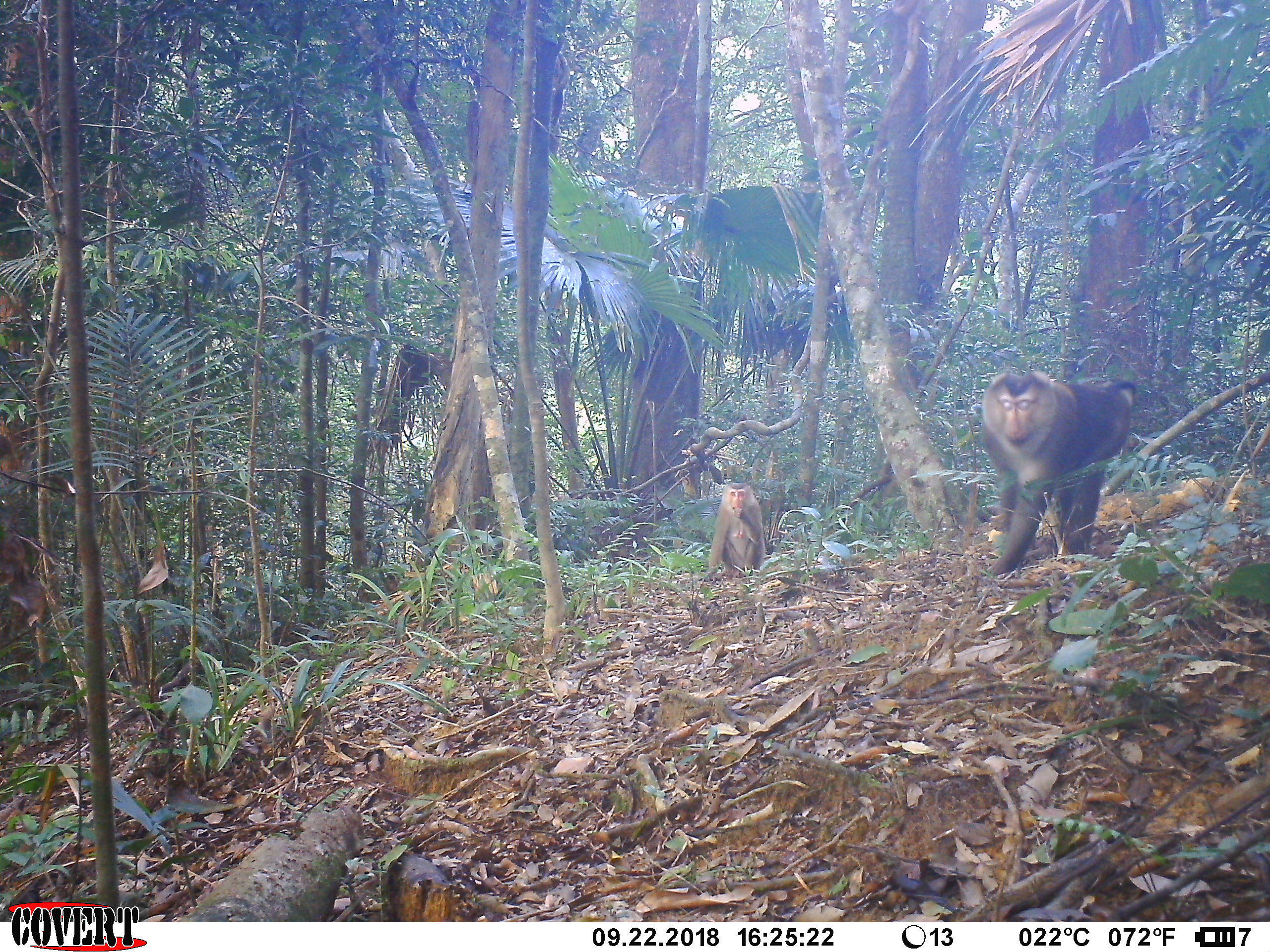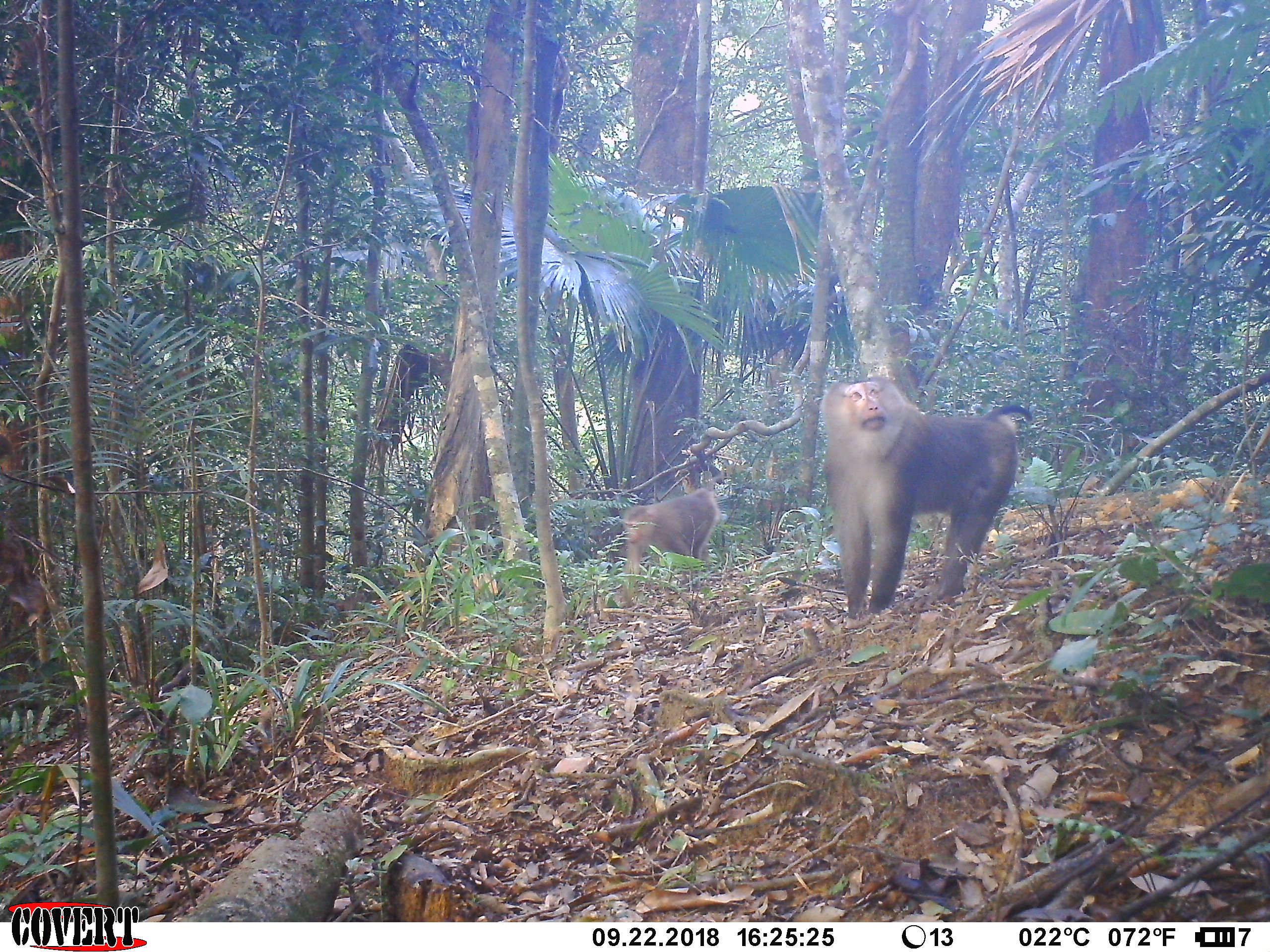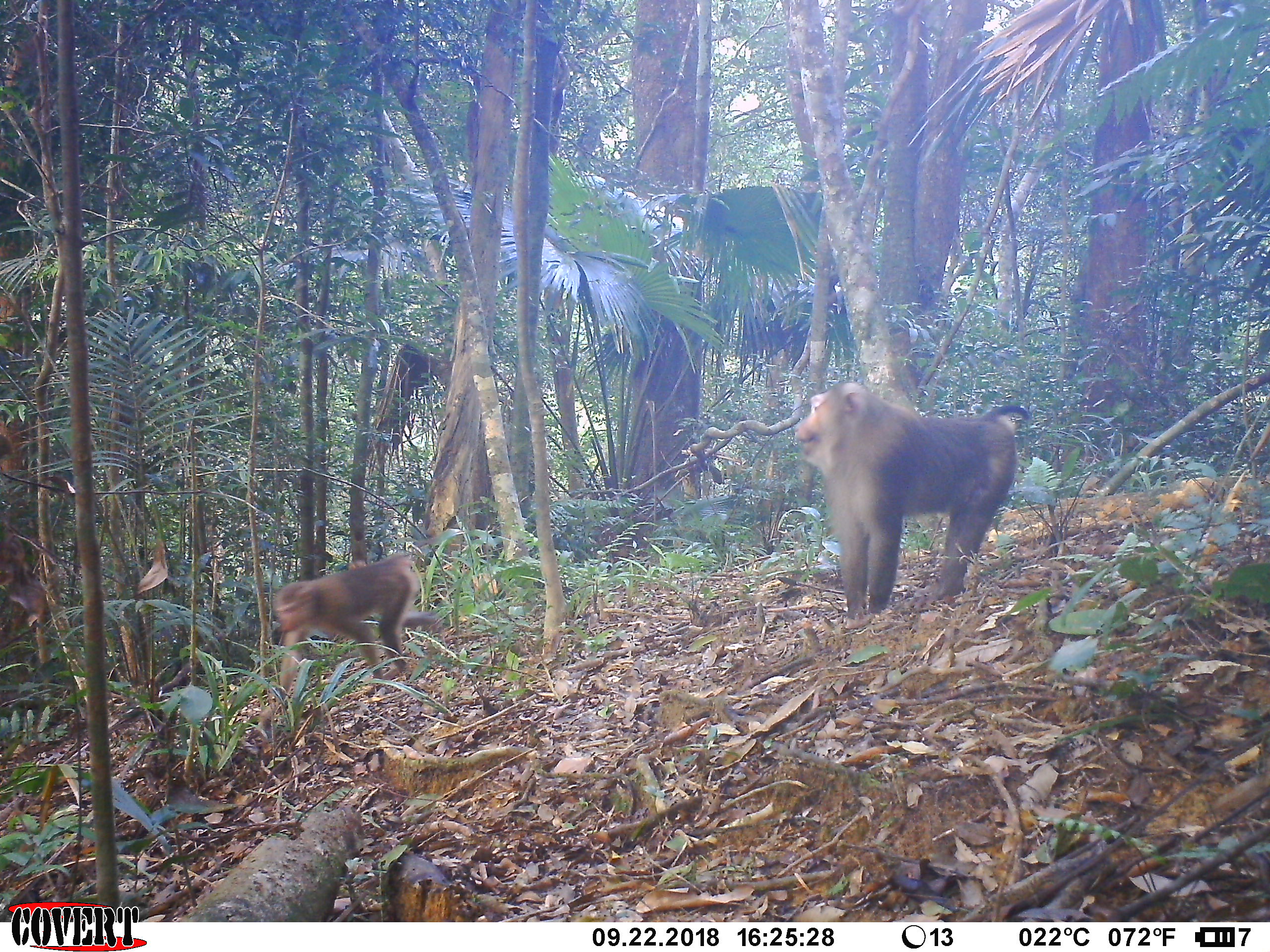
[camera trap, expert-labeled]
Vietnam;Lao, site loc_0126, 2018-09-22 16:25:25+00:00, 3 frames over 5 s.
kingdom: Animalia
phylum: Chordata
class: Mammalia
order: Primates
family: Cercopithecidae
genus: Macaca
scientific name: Macaca nemestrina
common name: pig-tailed macaque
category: pig tailed macaque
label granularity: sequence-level